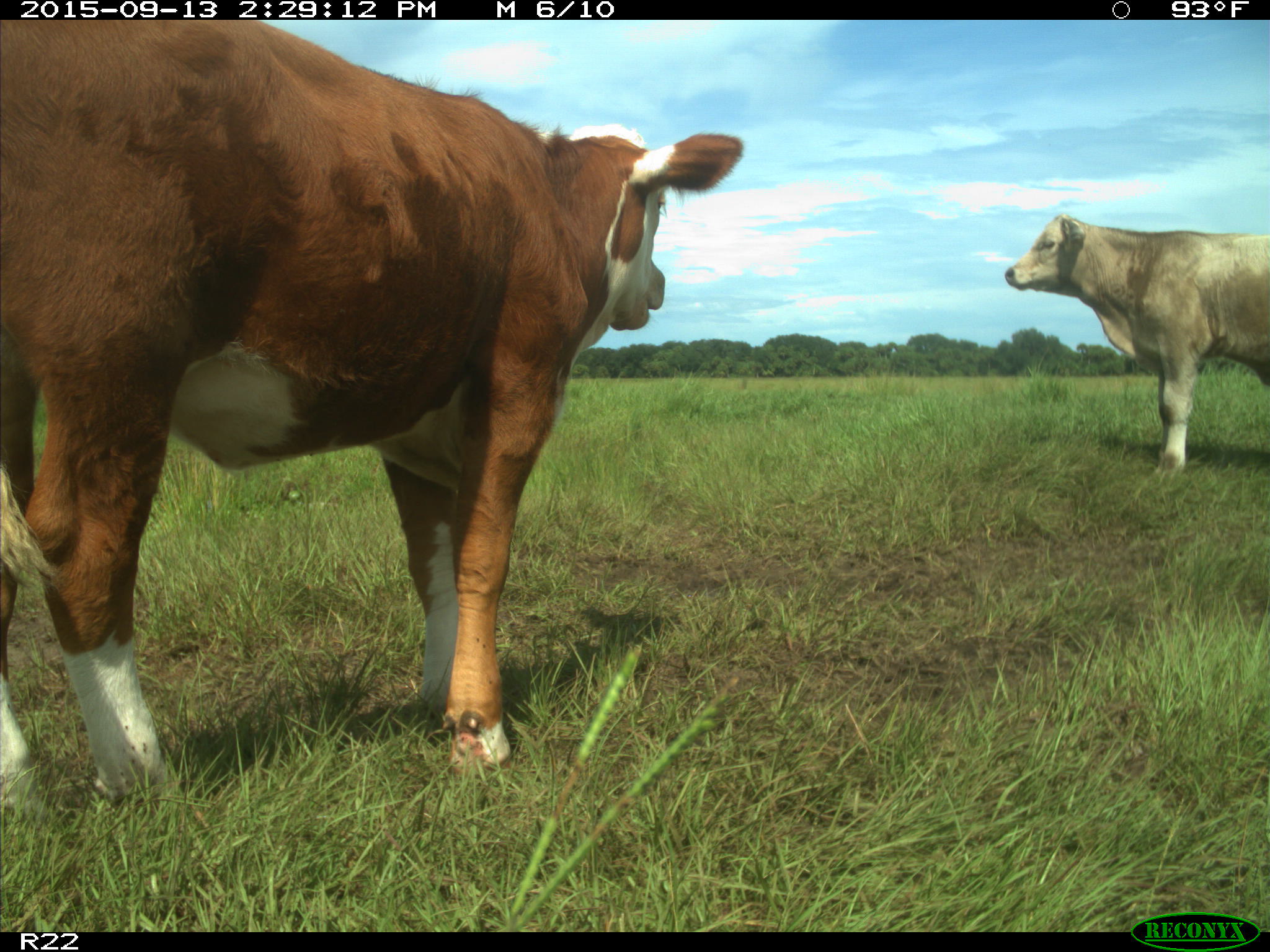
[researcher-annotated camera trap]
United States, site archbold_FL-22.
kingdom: Animalia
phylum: Chordata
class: Mammalia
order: Artiodactyla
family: Bovidae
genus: Bos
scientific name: Bos taurus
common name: domestic cow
Bos taurus (domestic cow).